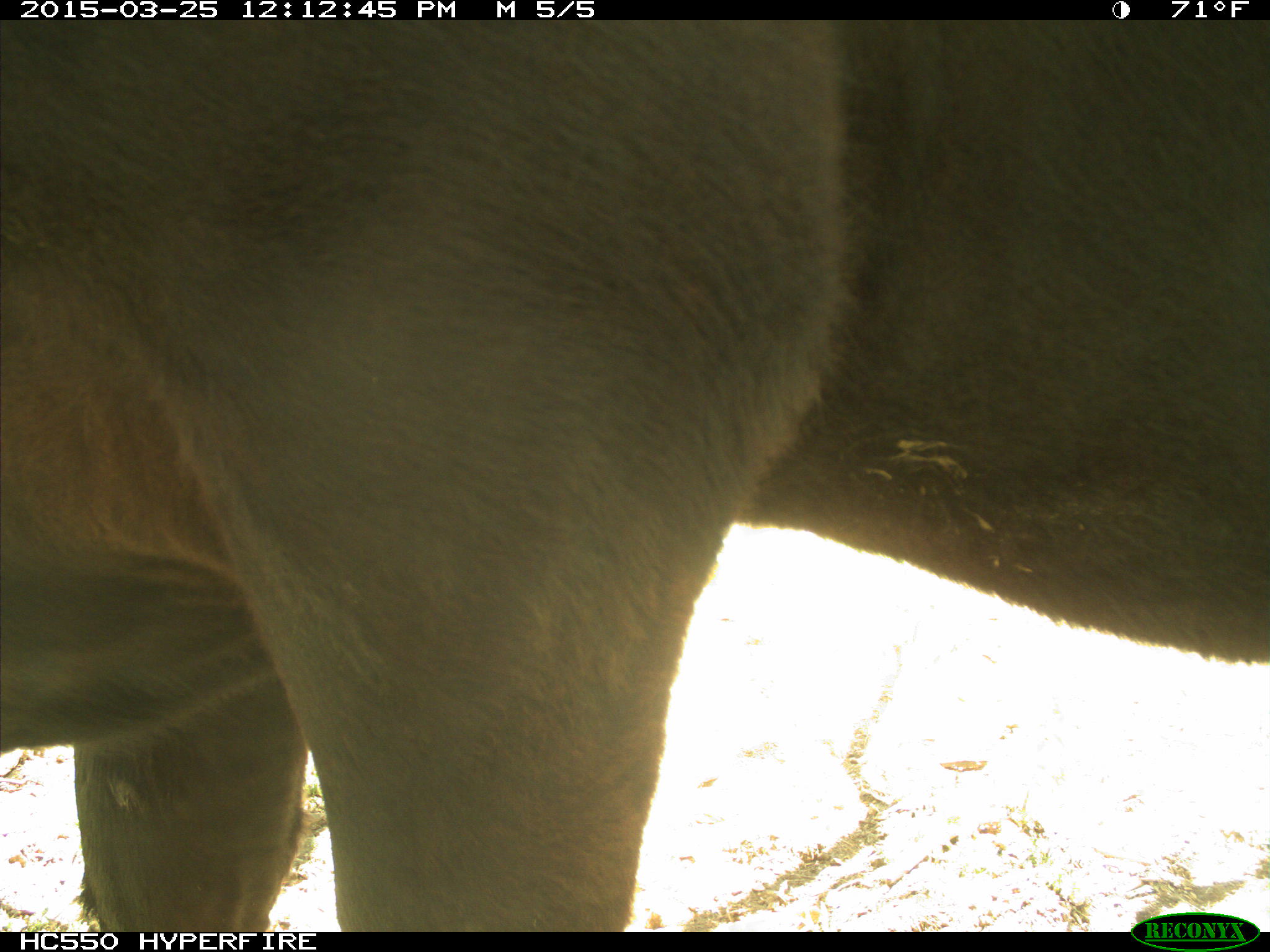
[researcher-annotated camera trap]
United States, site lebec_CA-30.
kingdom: Animalia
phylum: Chordata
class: Mammalia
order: Artiodactyla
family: Bovidae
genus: Bos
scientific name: Bos taurus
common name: domestic cow